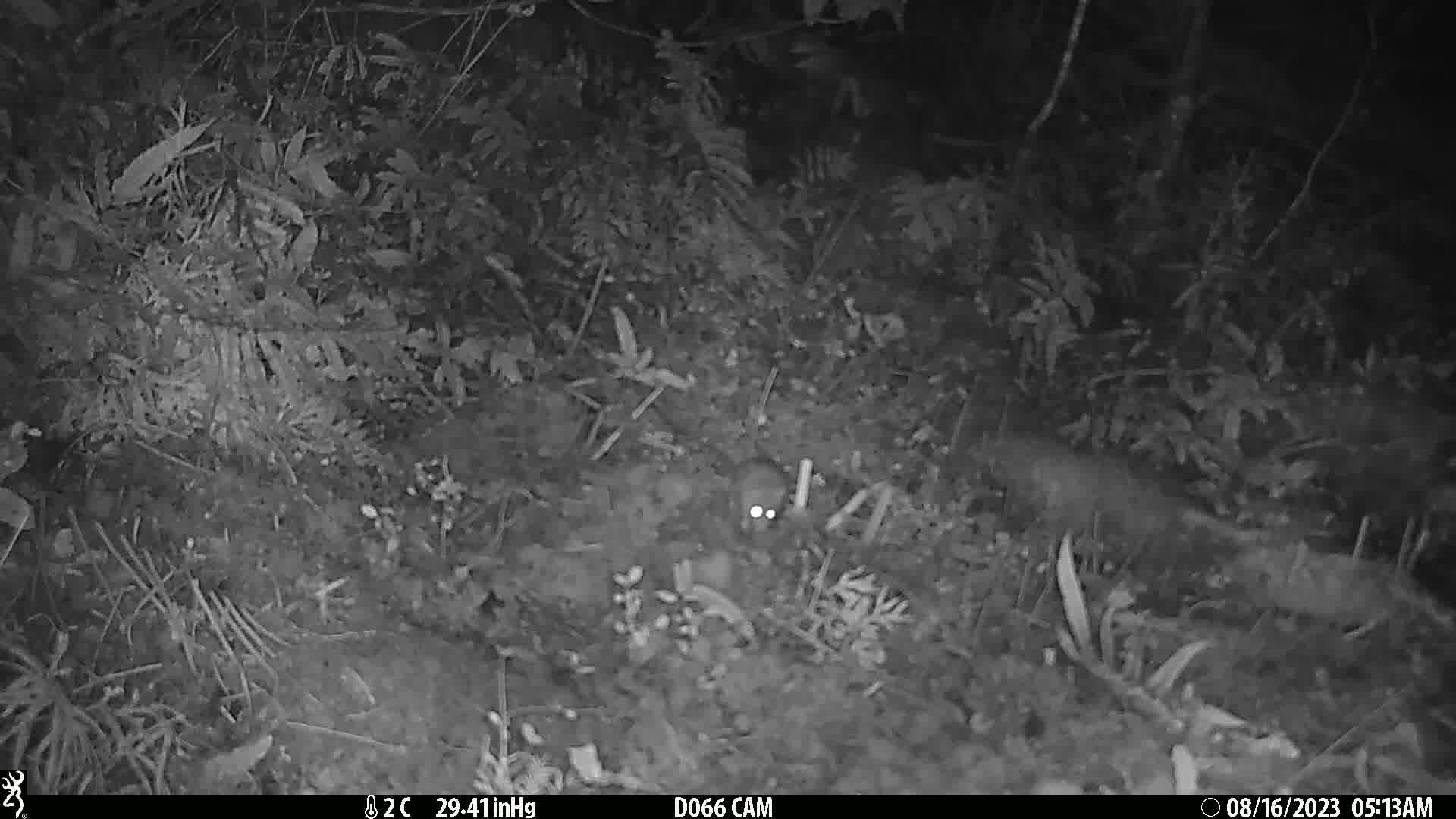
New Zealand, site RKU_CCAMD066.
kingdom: Animalia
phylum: Chordata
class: Mammalia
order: Rodentia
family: Muridae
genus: Rattus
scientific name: Rattus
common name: rat